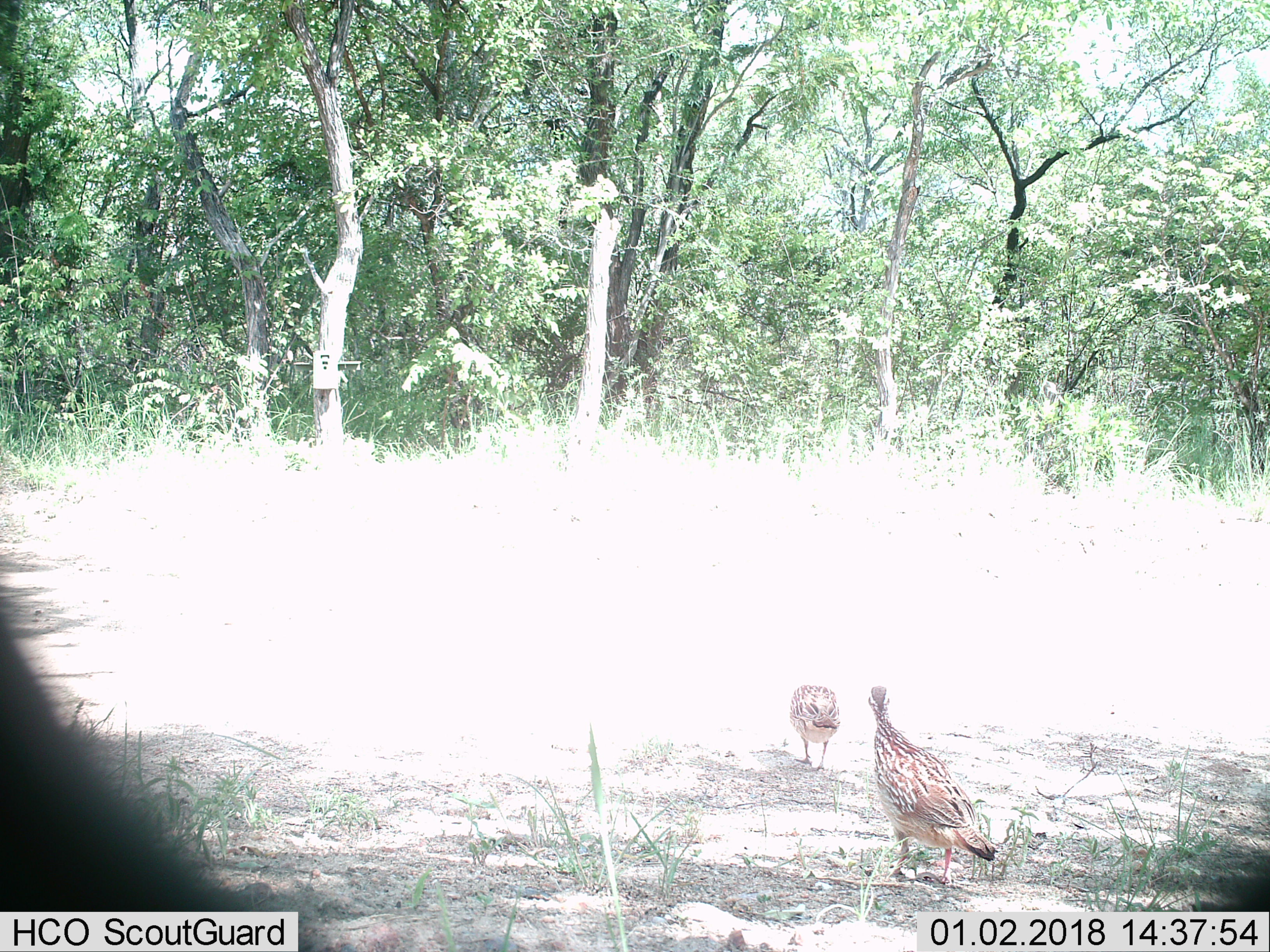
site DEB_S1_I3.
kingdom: Animalia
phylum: Chordata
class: Aves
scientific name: Aves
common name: bird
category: birdother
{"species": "birdother (bird) (Aves)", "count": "2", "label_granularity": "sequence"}